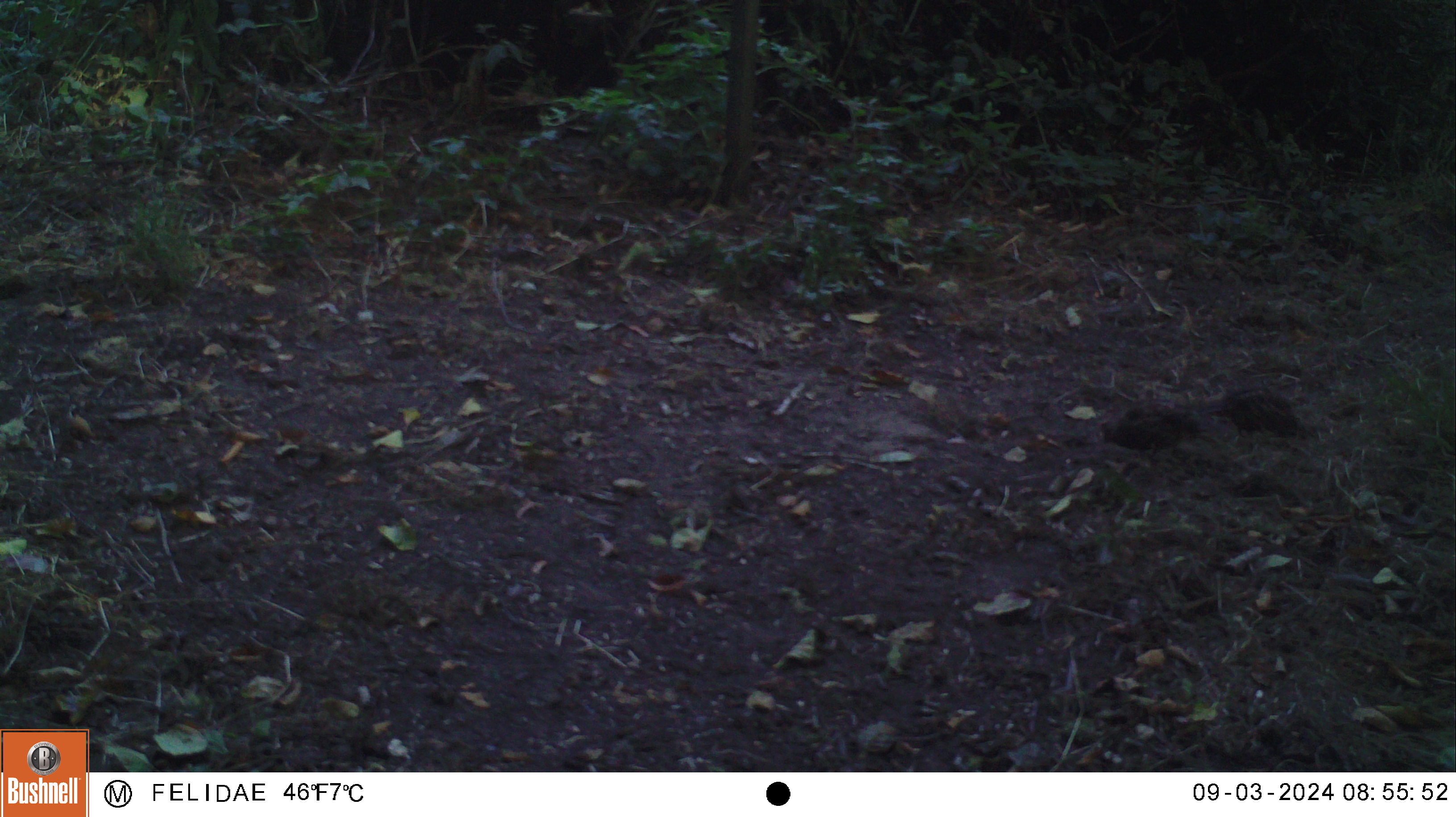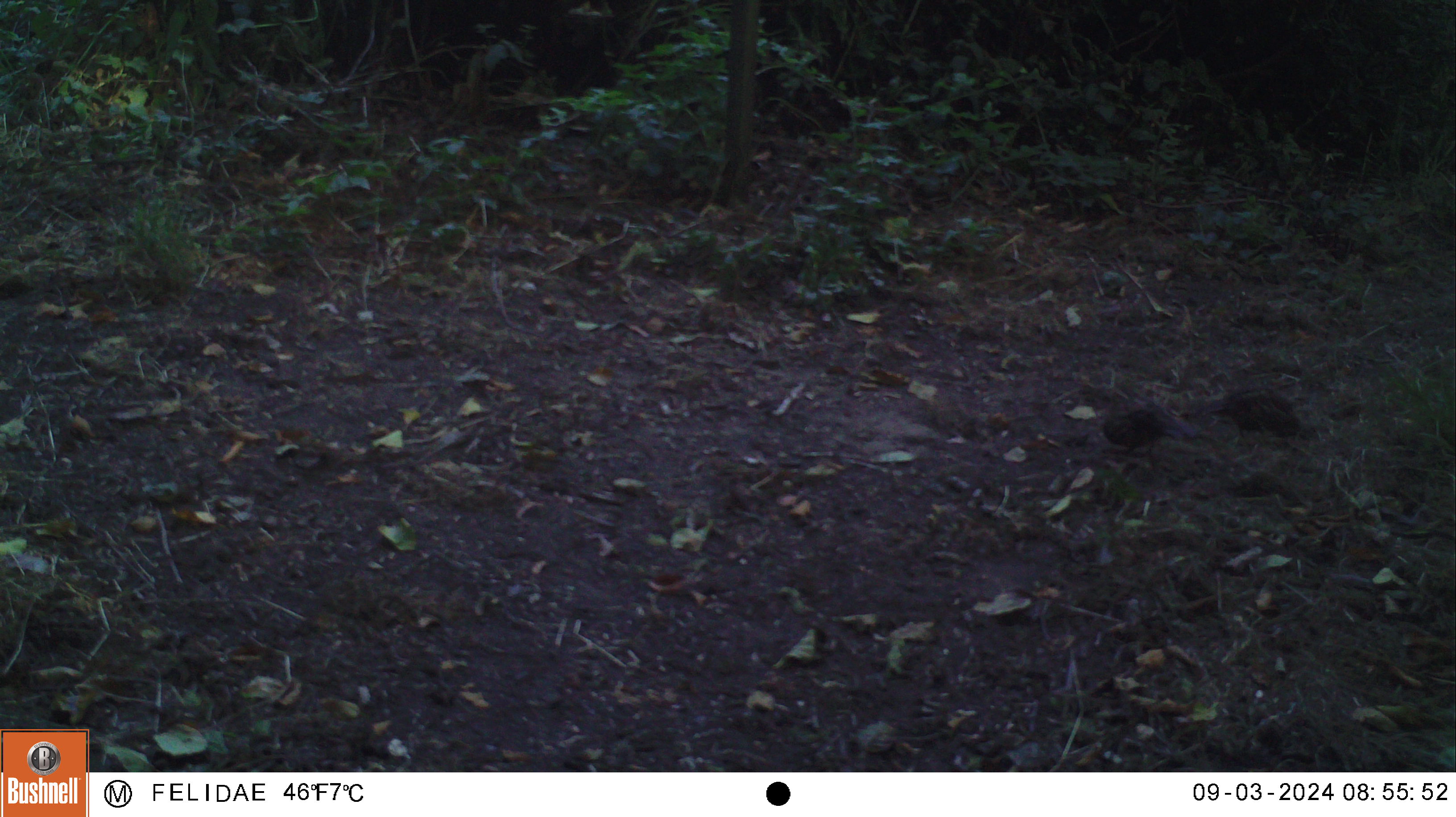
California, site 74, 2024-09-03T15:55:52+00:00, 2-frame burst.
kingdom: Animalia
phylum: Chordata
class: Aves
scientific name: Aves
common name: bird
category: unknown bird